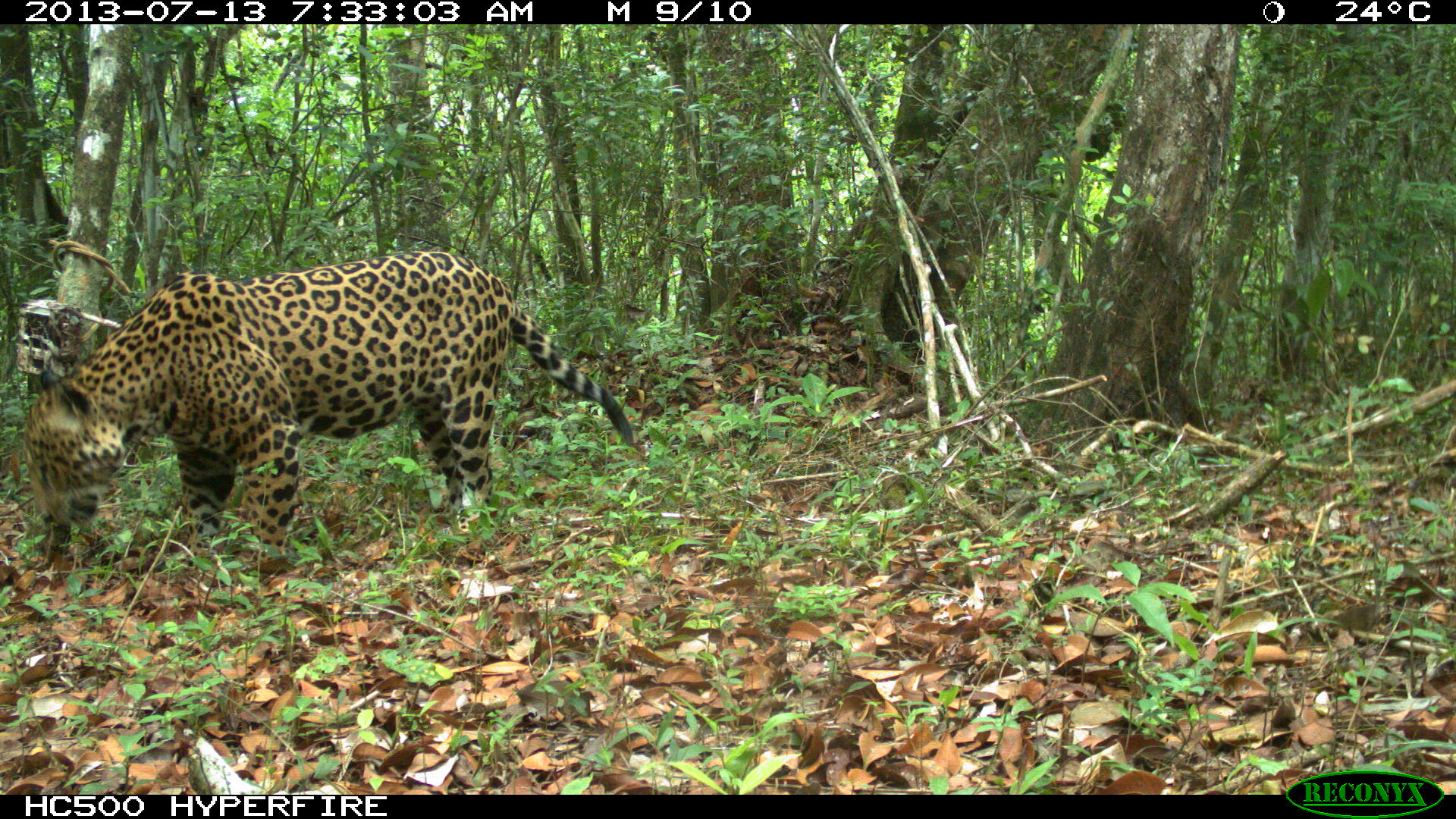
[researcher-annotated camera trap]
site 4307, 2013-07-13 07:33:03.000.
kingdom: Animalia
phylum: Chordata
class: Mammalia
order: Carnivora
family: Felidae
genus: Panthera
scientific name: Panthera onca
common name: jaguar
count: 1